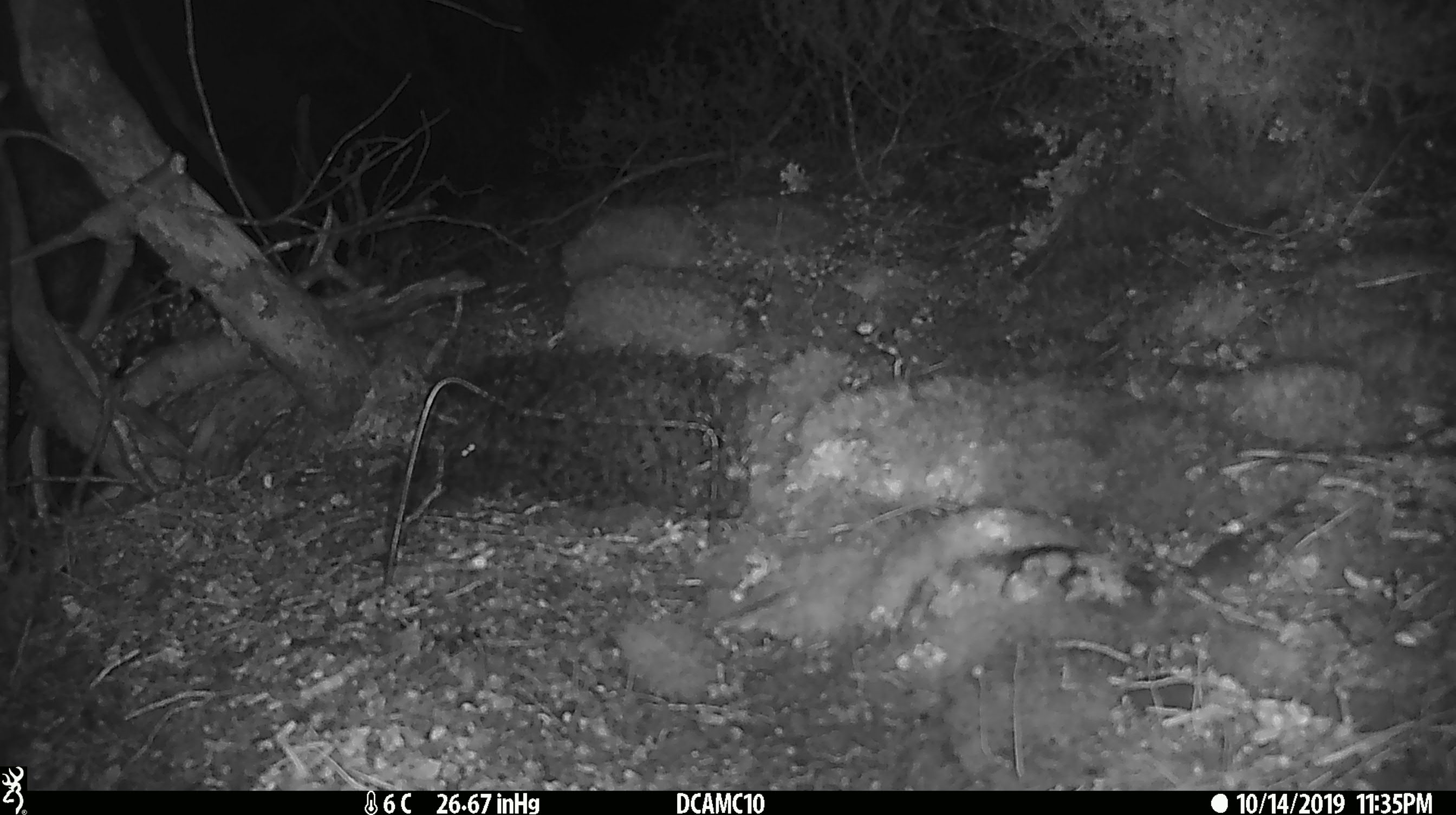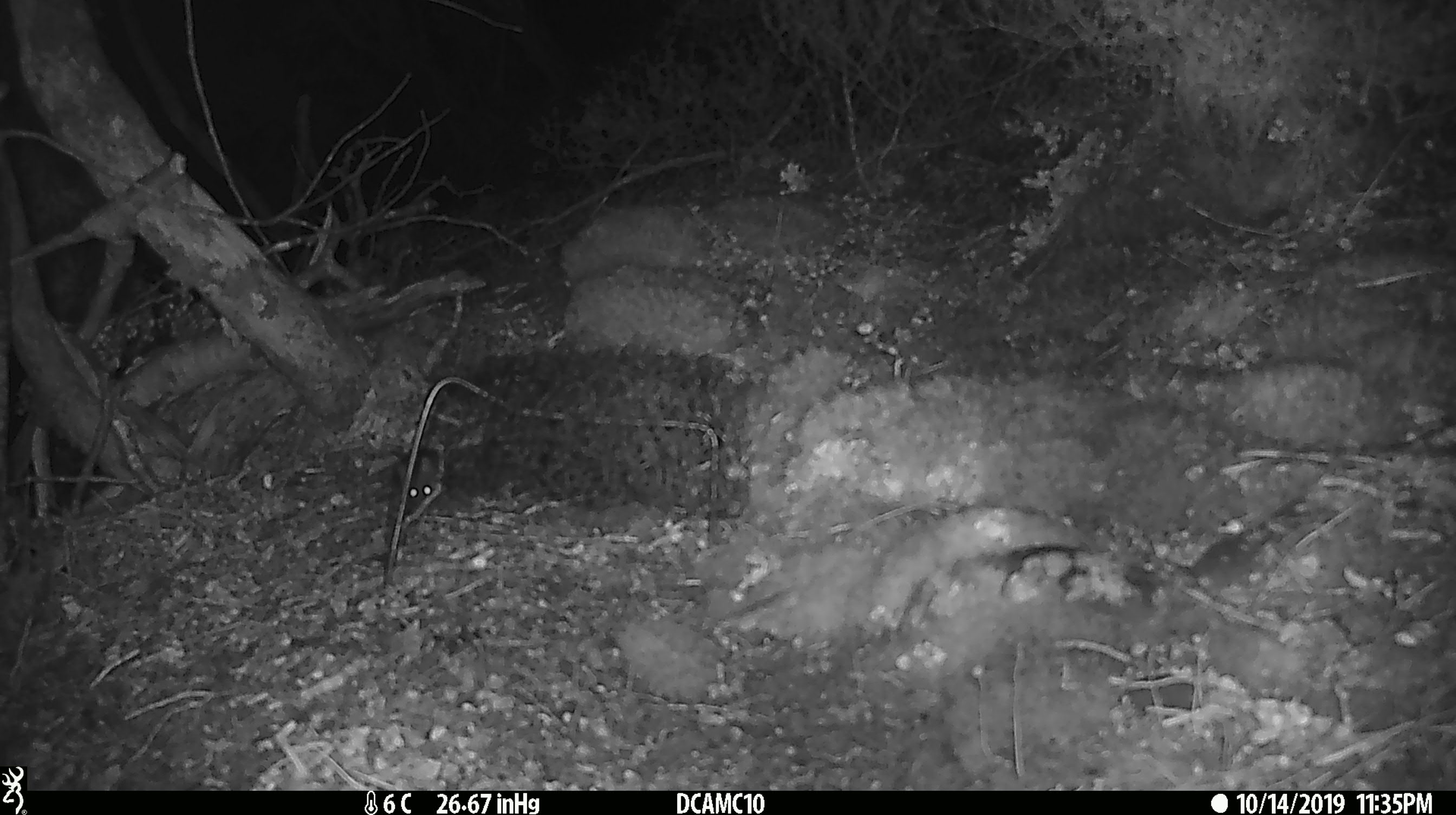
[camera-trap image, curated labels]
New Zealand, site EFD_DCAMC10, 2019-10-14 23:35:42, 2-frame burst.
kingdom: Animalia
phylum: Chordata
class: Mammalia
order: Rodentia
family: Muridae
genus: Mus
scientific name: Mus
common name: mouse